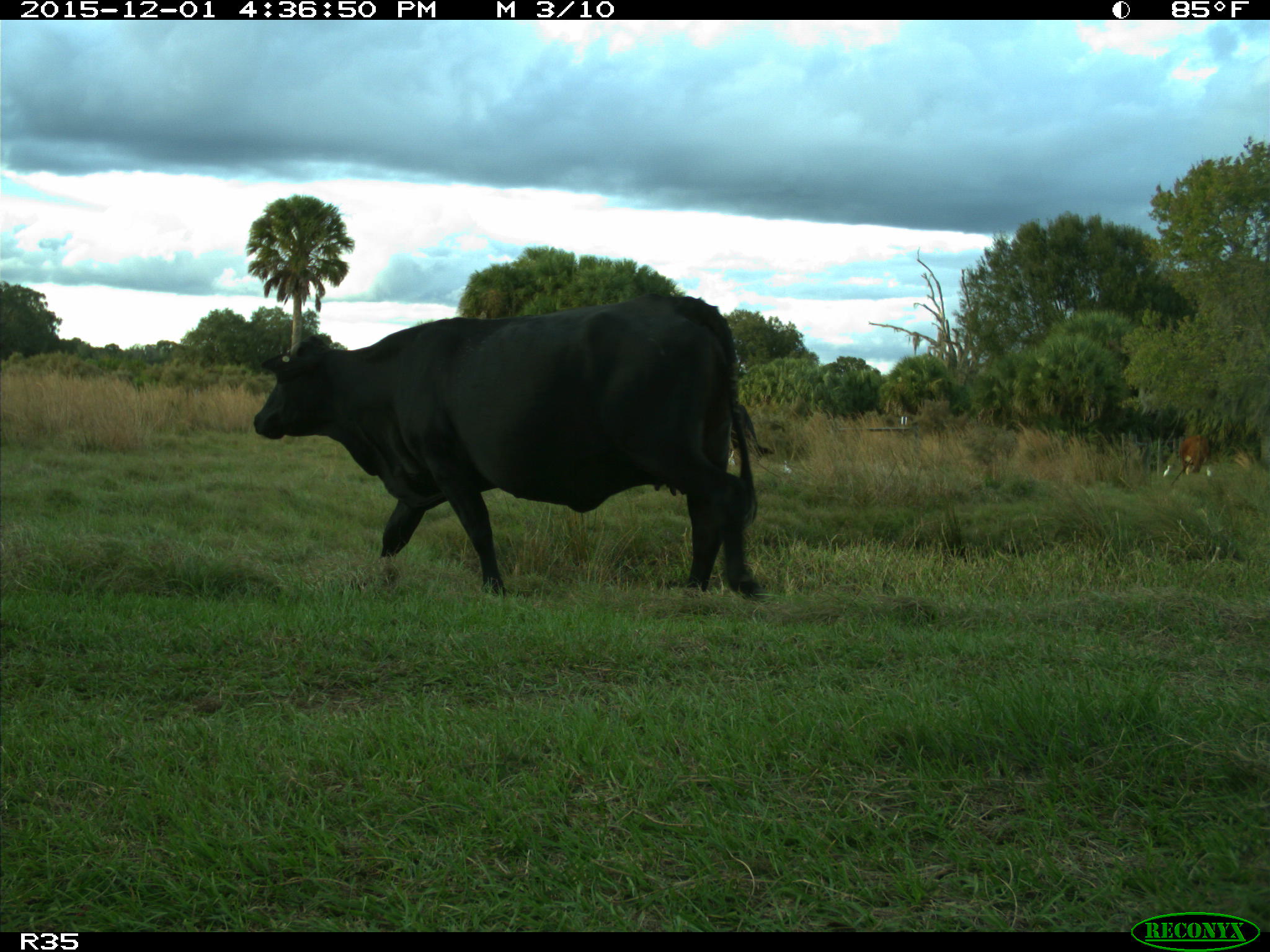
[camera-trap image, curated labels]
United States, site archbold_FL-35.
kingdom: Animalia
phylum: Chordata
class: Mammalia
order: Artiodactyla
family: Bovidae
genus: Bos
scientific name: Bos taurus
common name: domestic cow